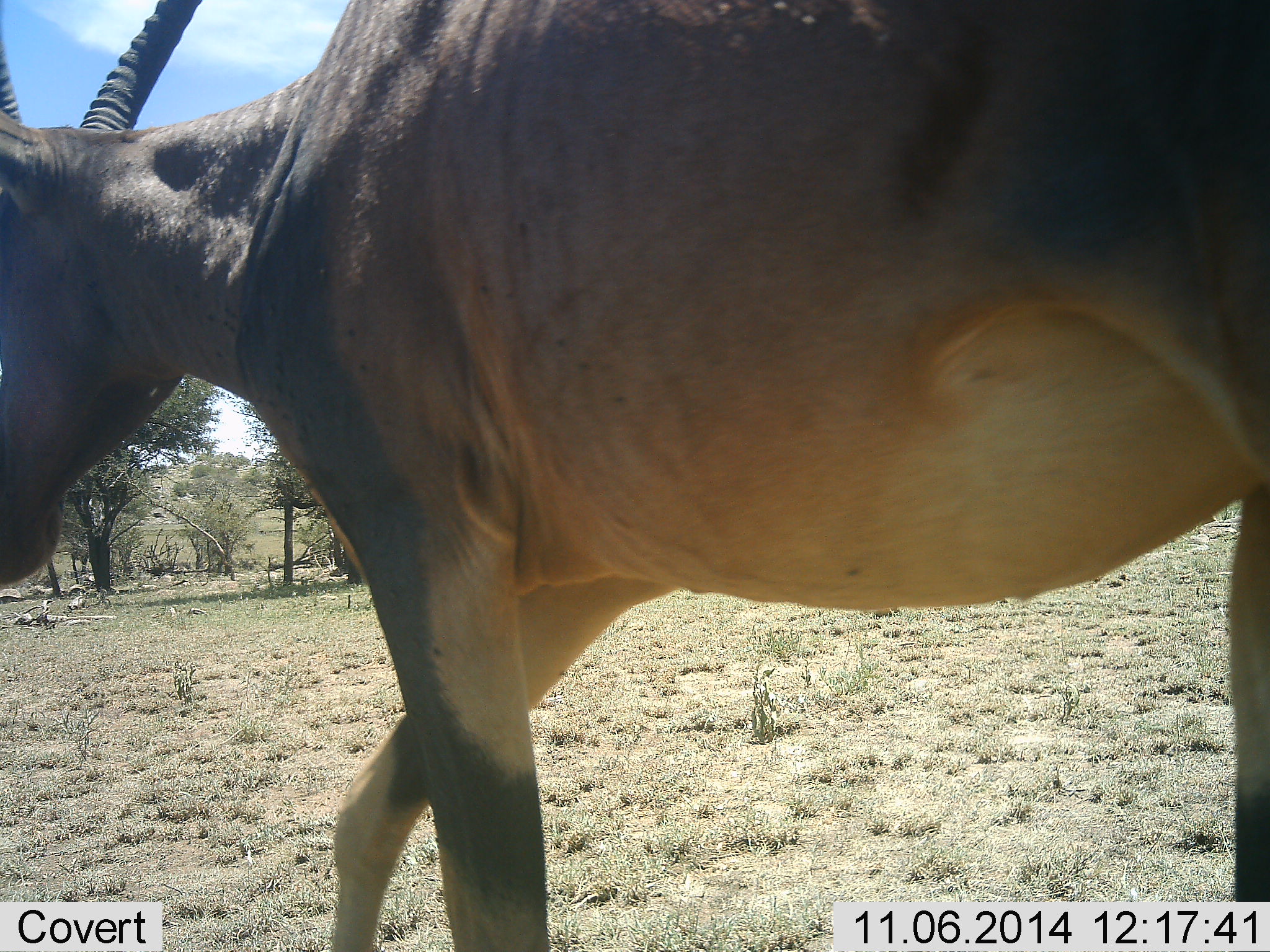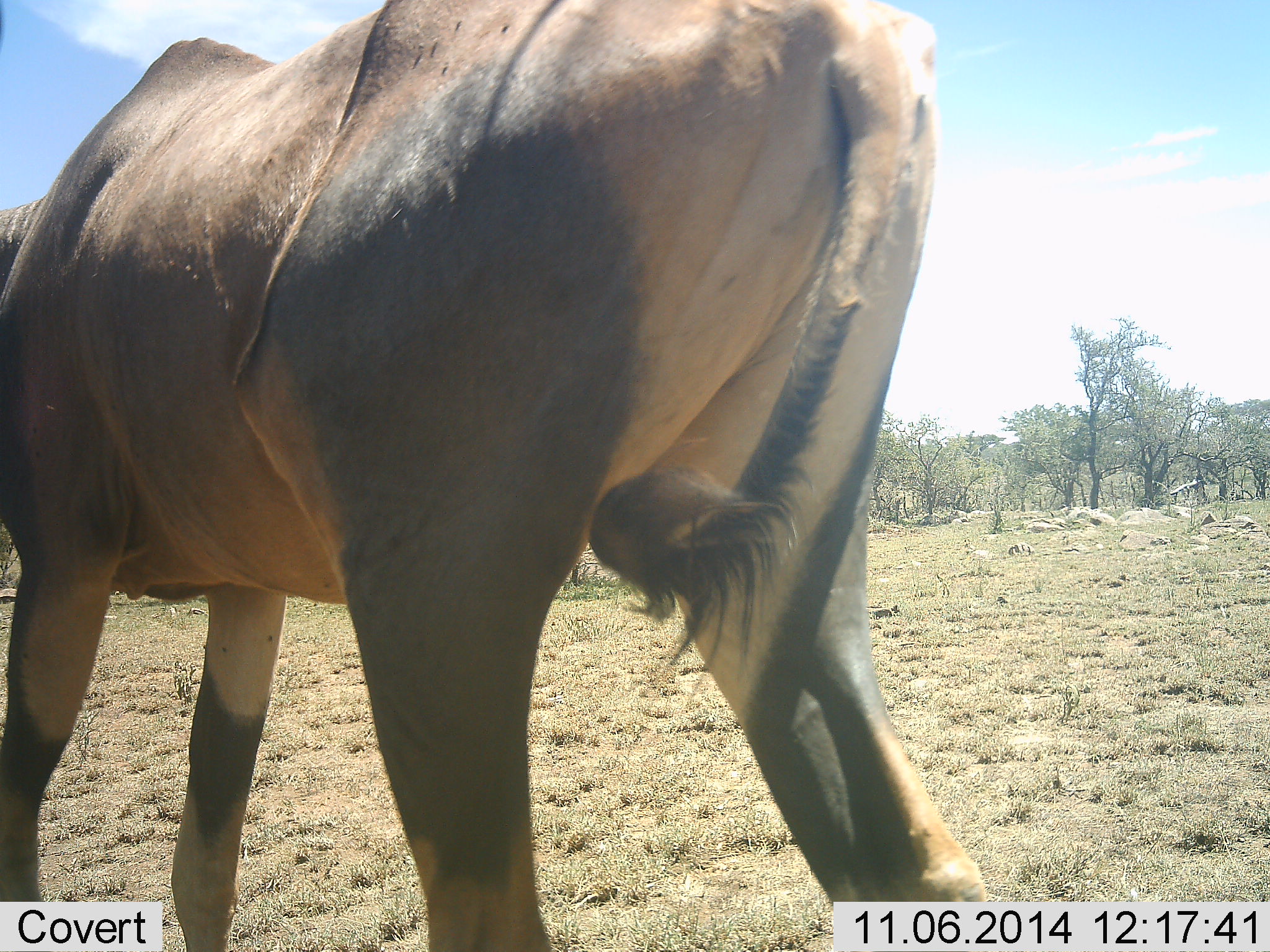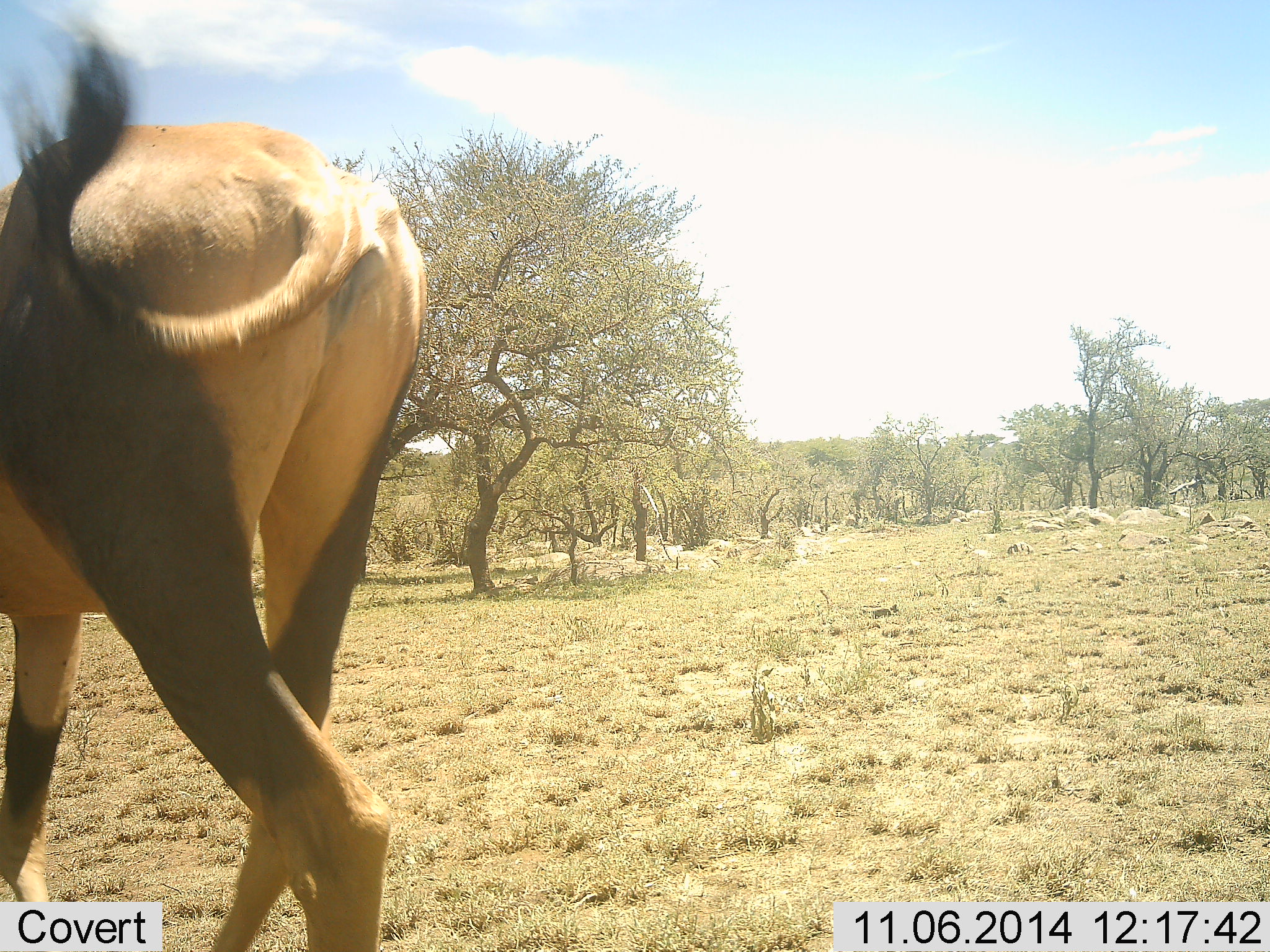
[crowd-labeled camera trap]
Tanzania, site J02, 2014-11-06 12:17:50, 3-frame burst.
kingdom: Animalia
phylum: Chordata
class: Mammalia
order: Artiodactyla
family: Bovidae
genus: Damaliscus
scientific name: Damaliscus lunatus jimela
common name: topi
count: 1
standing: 10%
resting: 0%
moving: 90%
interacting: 0%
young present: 0%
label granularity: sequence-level